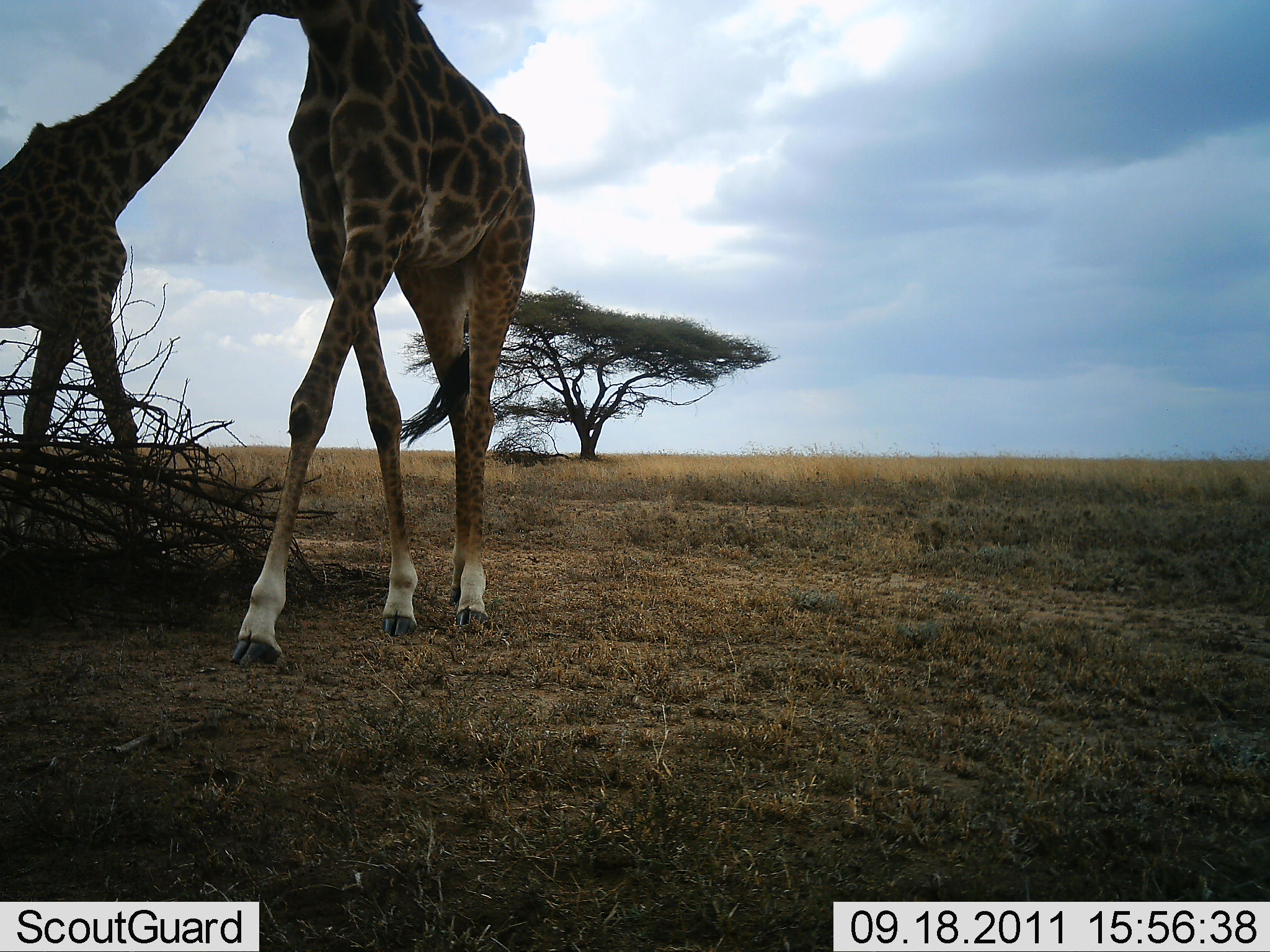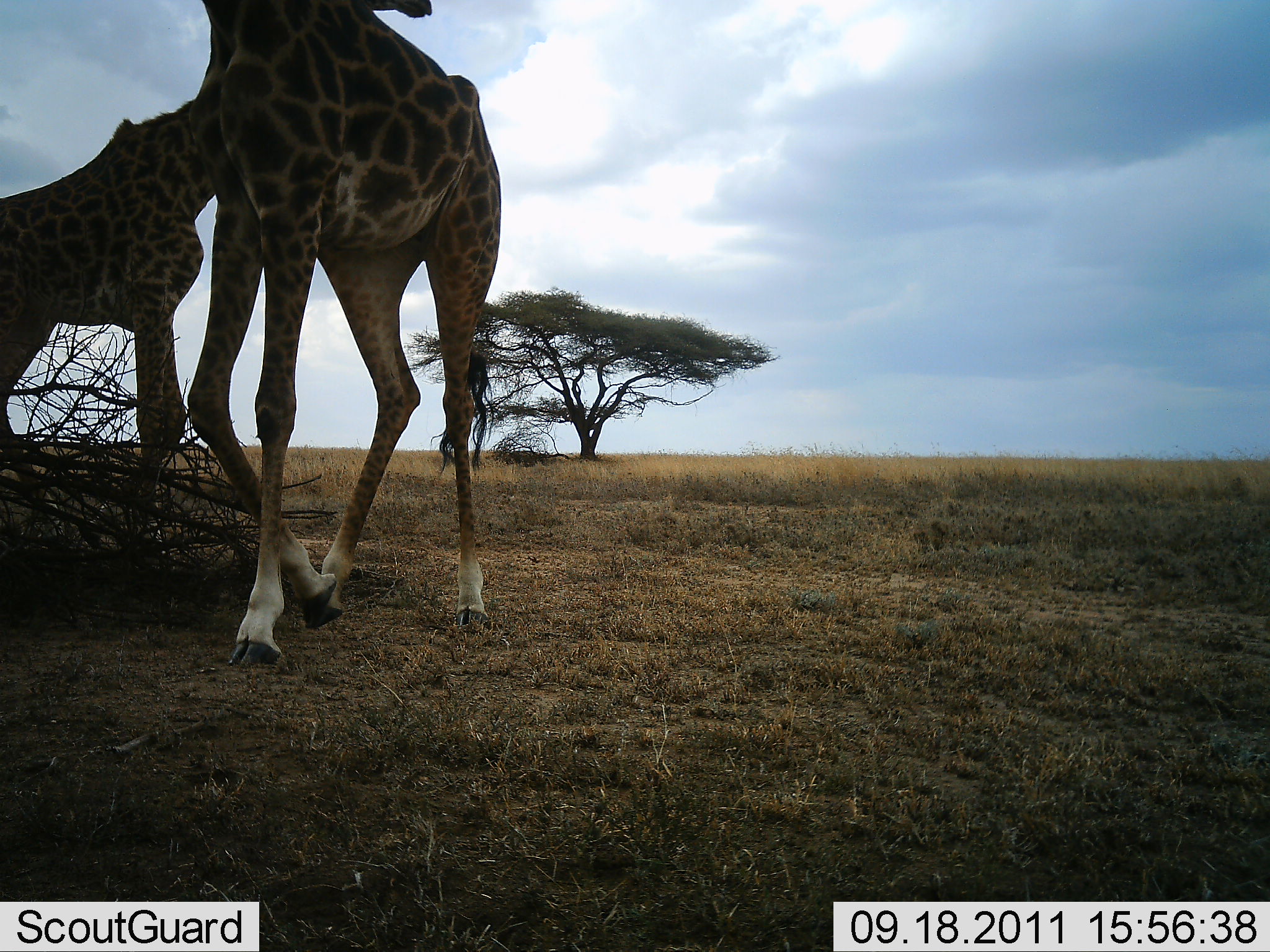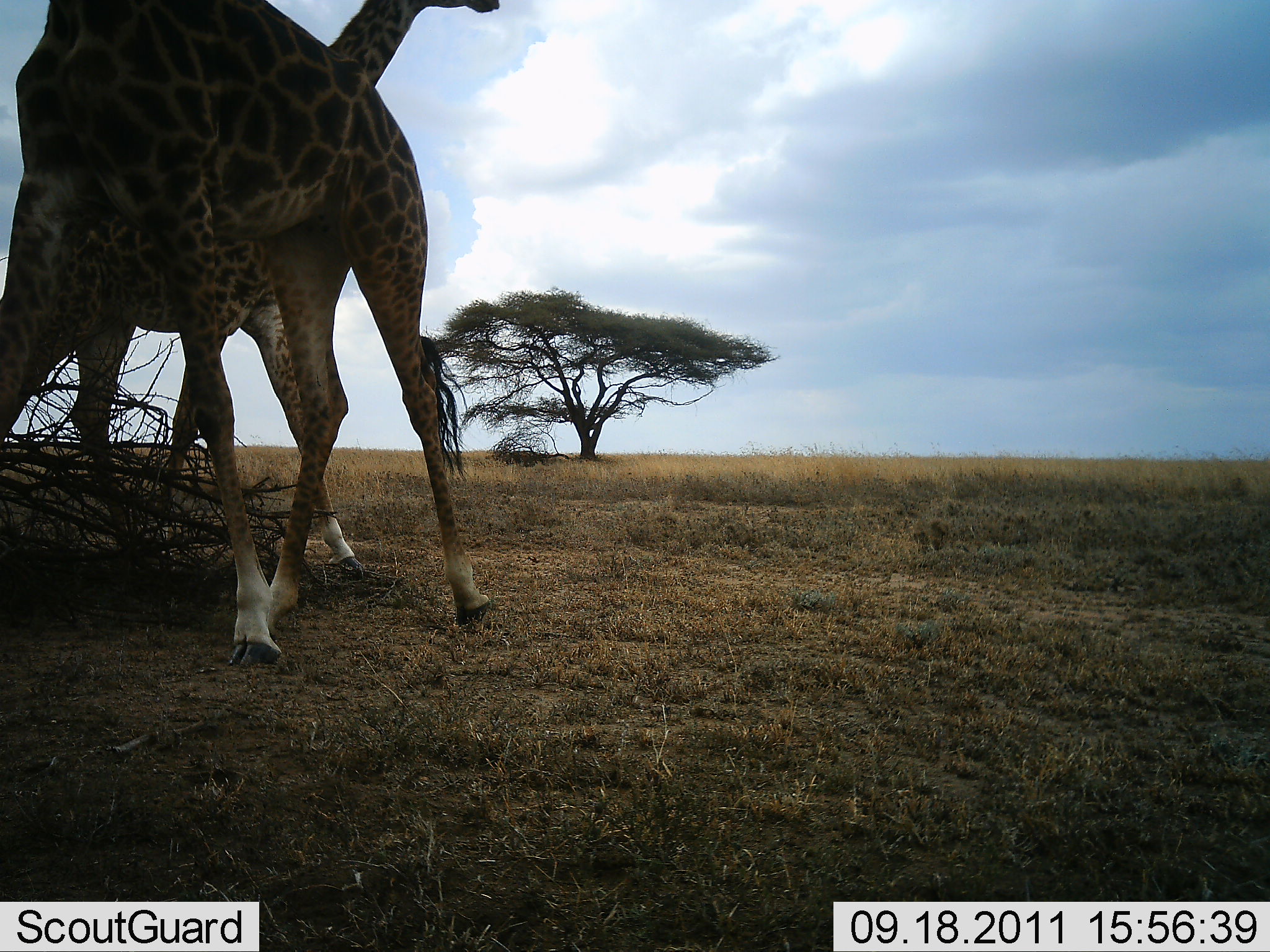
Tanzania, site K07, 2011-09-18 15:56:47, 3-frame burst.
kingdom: Animalia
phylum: Chordata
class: Mammalia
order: Artiodactyla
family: Giraffidae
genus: Giraffa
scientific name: Giraffa camelopardalis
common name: giraffe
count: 2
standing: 15%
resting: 0%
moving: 54%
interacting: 31%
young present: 8%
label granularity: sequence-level